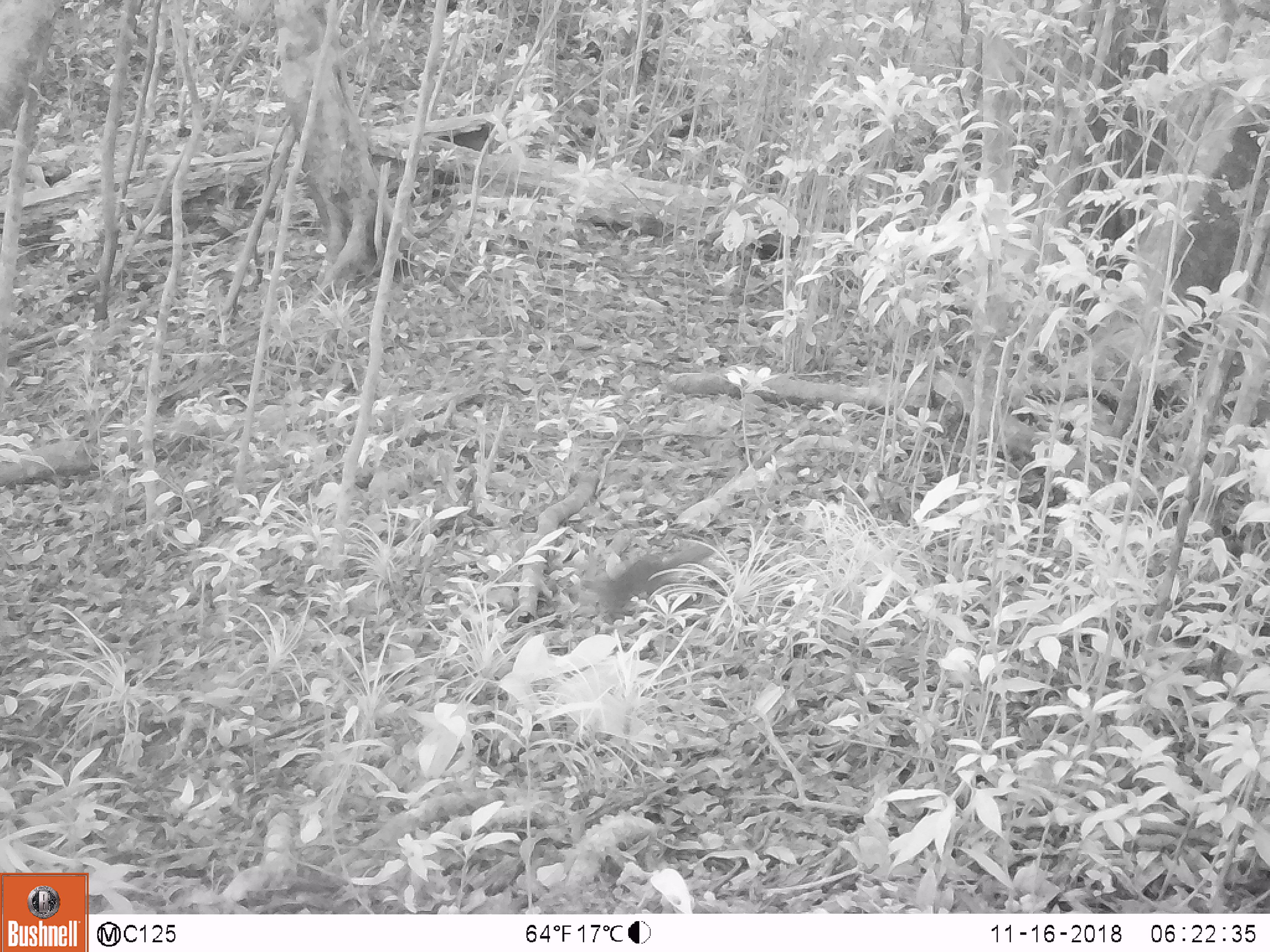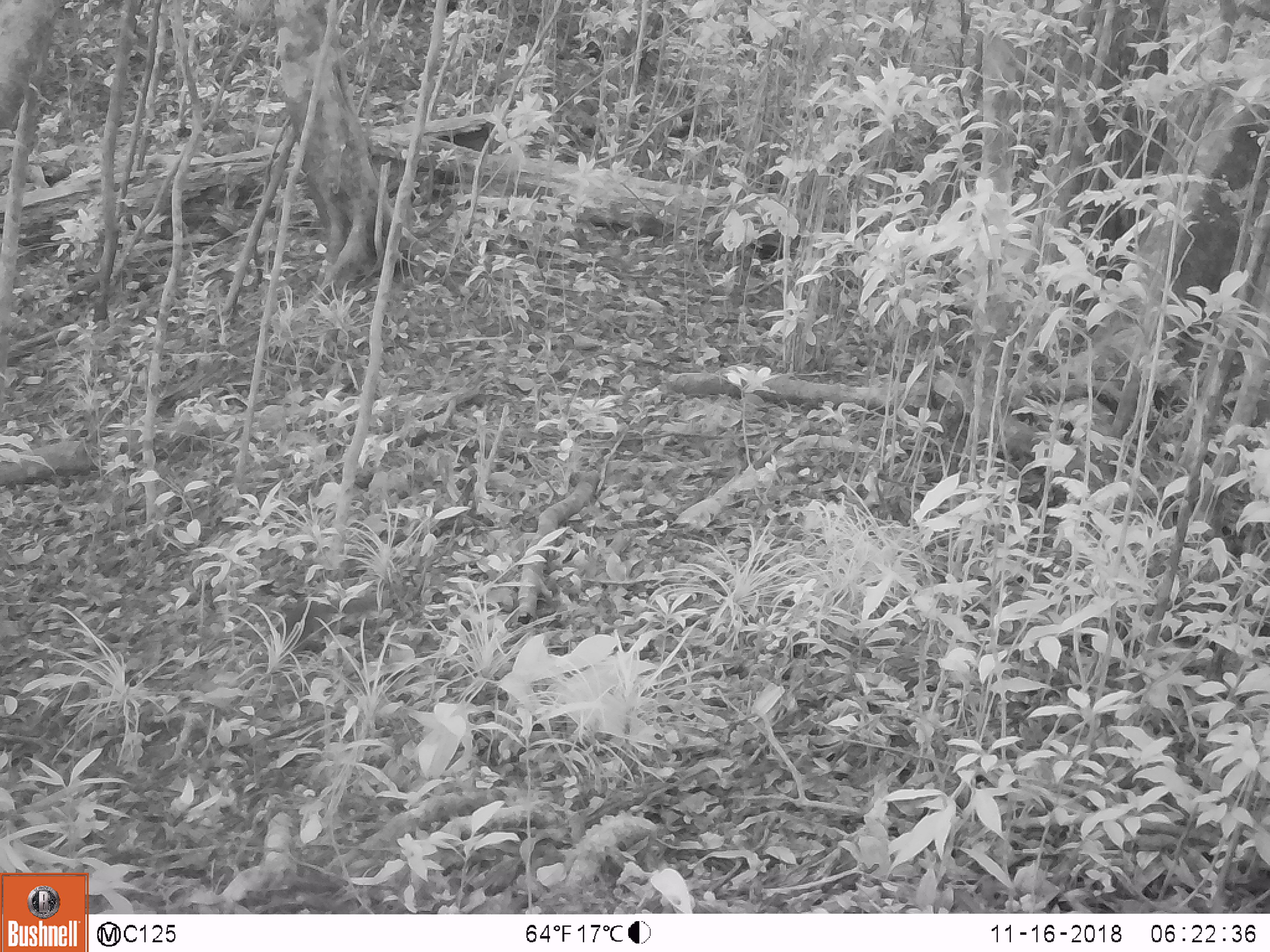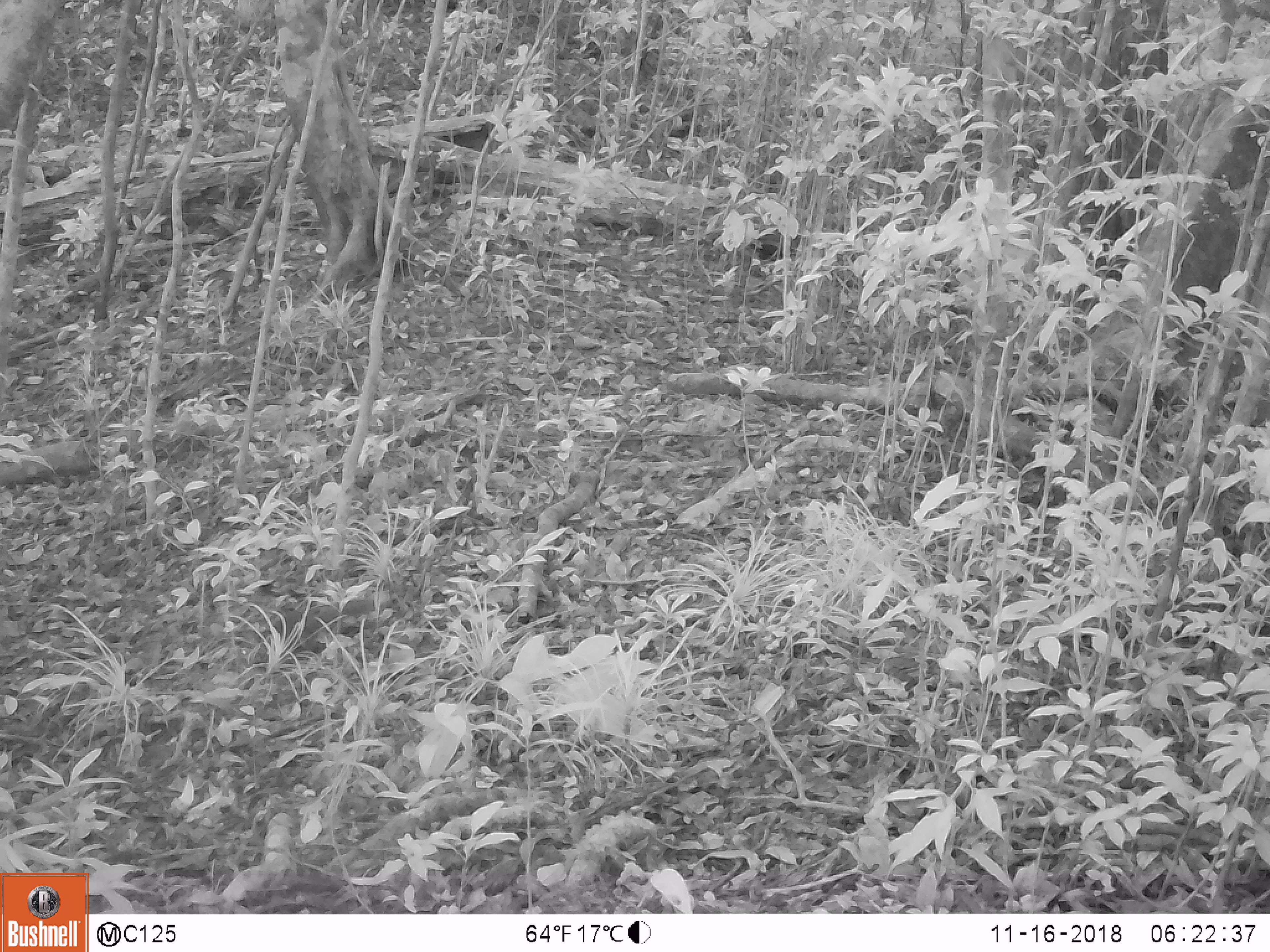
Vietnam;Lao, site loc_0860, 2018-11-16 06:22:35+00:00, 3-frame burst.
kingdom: Animalia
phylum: Chordata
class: Mammalia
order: Rodentia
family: Sciuridae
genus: Dremomys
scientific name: Dremomys rufigenis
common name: red-cheeked squirrel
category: red cheeked squirrel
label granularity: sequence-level